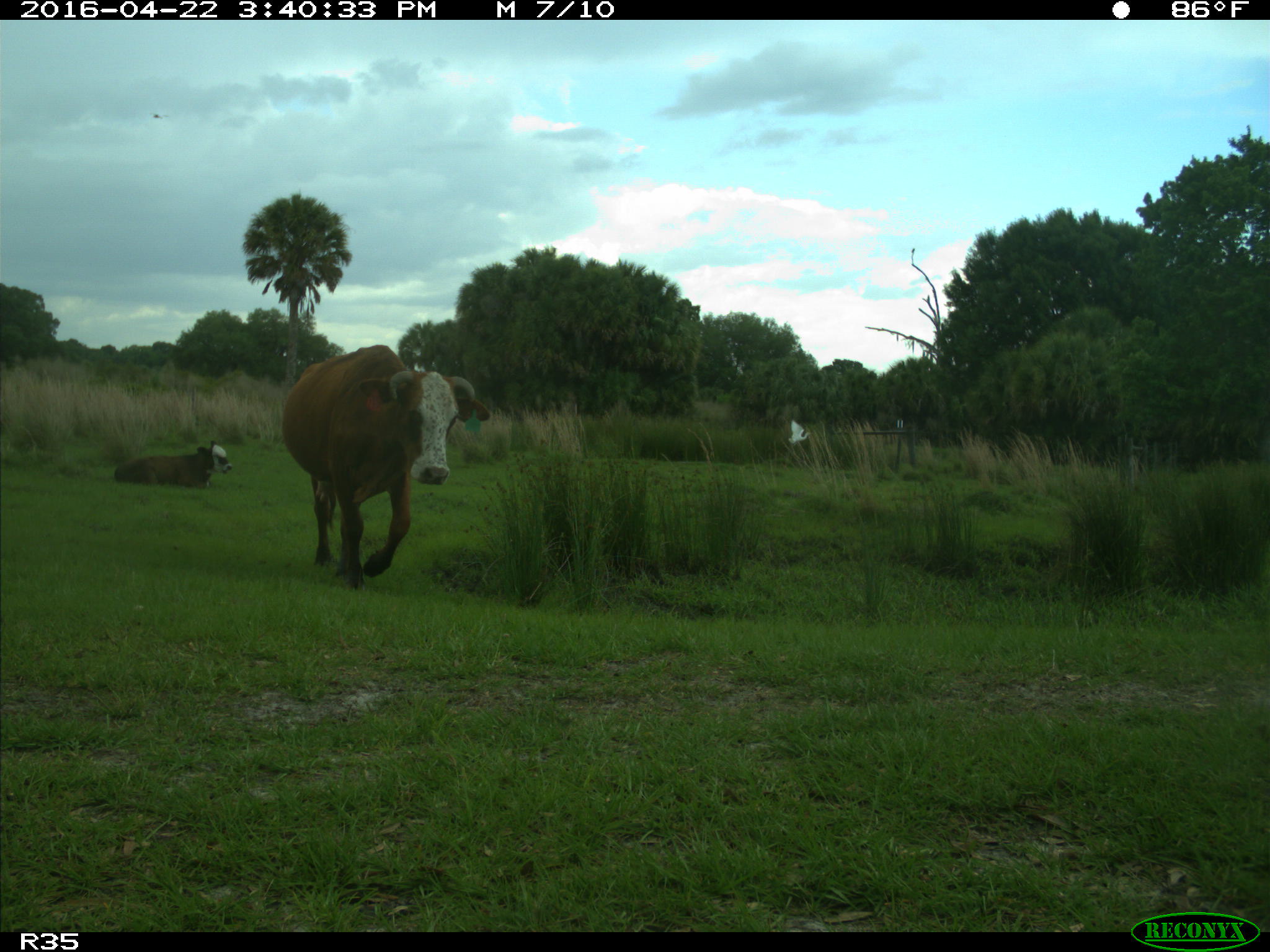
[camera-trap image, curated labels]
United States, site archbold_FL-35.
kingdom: Animalia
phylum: Chordata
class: Mammalia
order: Artiodactyla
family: Bovidae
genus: Bos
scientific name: Bos taurus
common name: domestic cow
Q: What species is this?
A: Bos taurus (domestic cow).